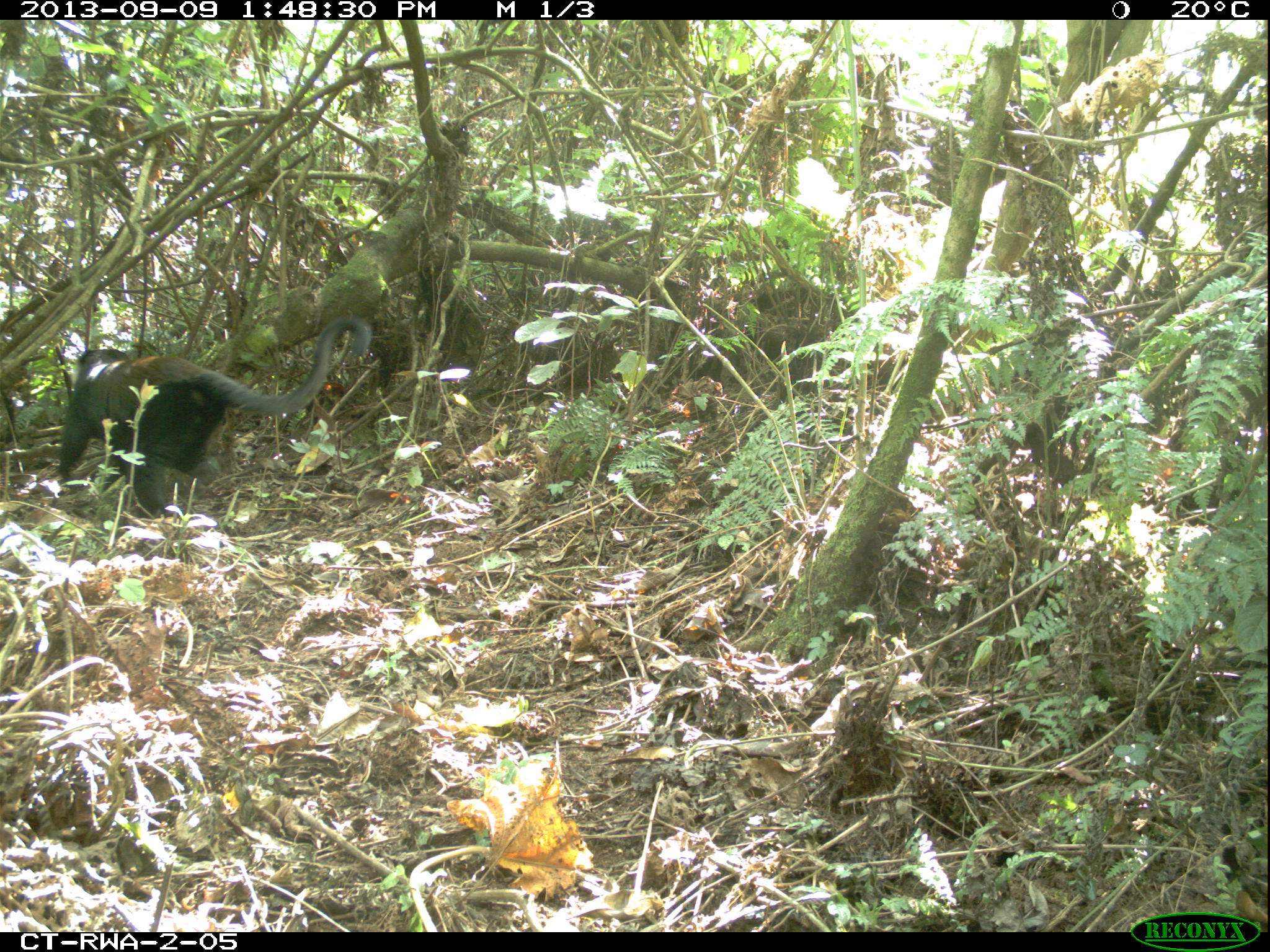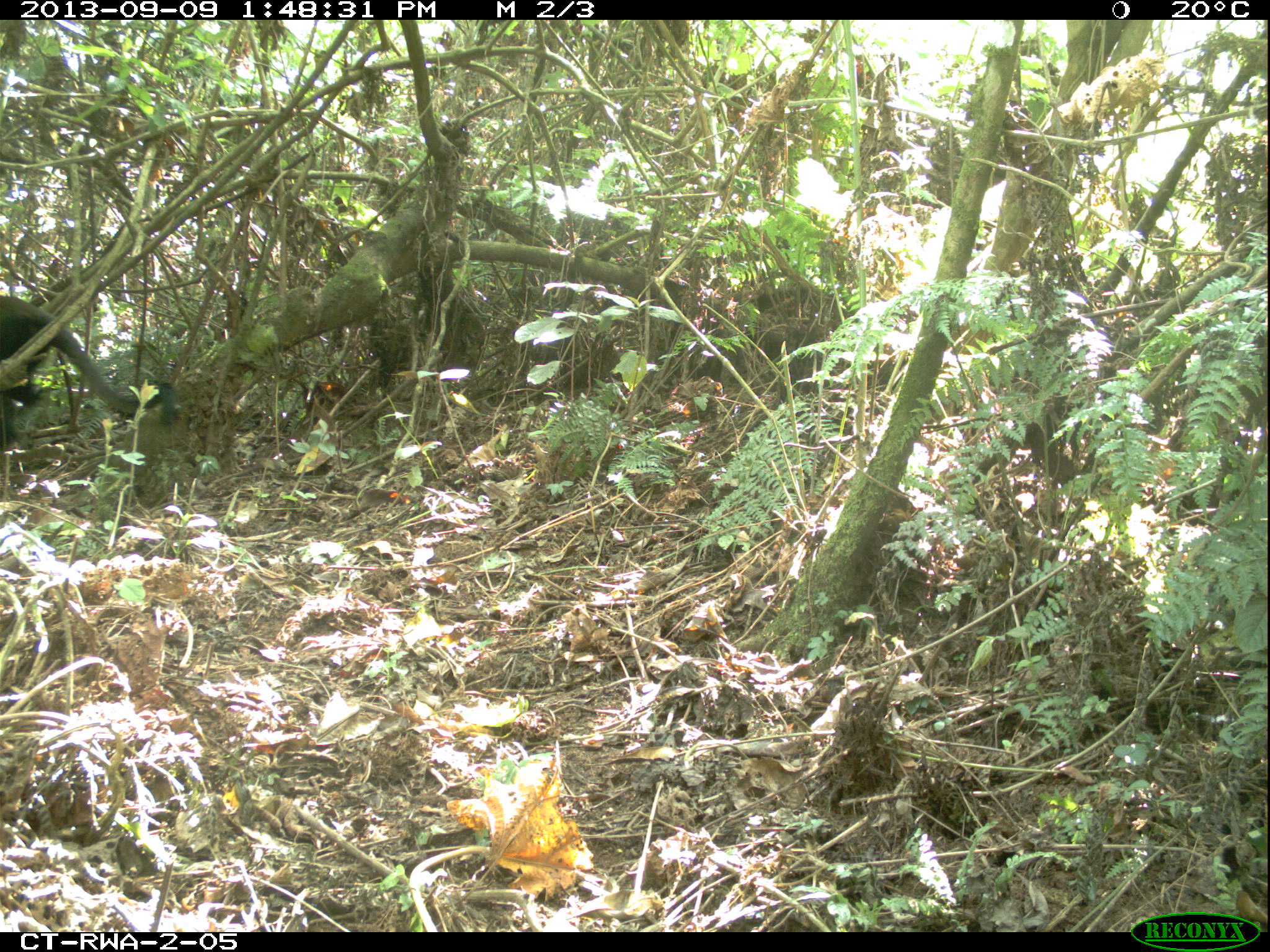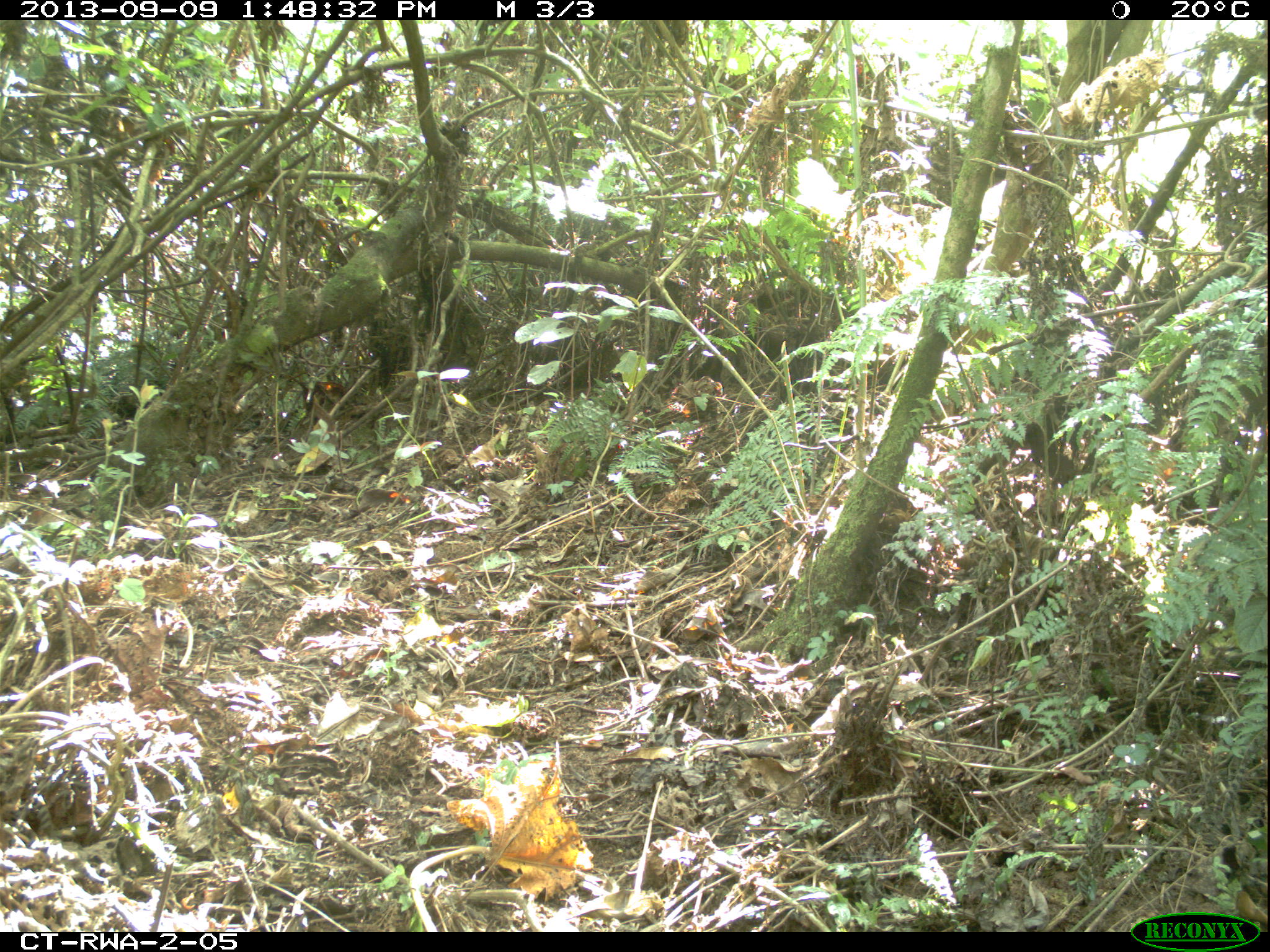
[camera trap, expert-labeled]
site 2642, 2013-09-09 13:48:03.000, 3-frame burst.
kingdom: Animalia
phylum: Chordata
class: Mammalia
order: Primates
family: Cercopithecidae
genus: Allochrocebus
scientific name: Allochrocebus lhoesti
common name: l'hoest's monkey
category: cercopithecus lhoesti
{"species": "cercopithecus lhoesti (l'hoest's monkey) (Allochrocebus lhoesti)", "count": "1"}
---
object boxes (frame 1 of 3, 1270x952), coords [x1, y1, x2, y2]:
cercopithecus lhoesti: [55, 314, 370, 520]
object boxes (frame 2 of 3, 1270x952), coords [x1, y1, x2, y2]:
cercopithecus lhoesti: [0, 293, 191, 469]